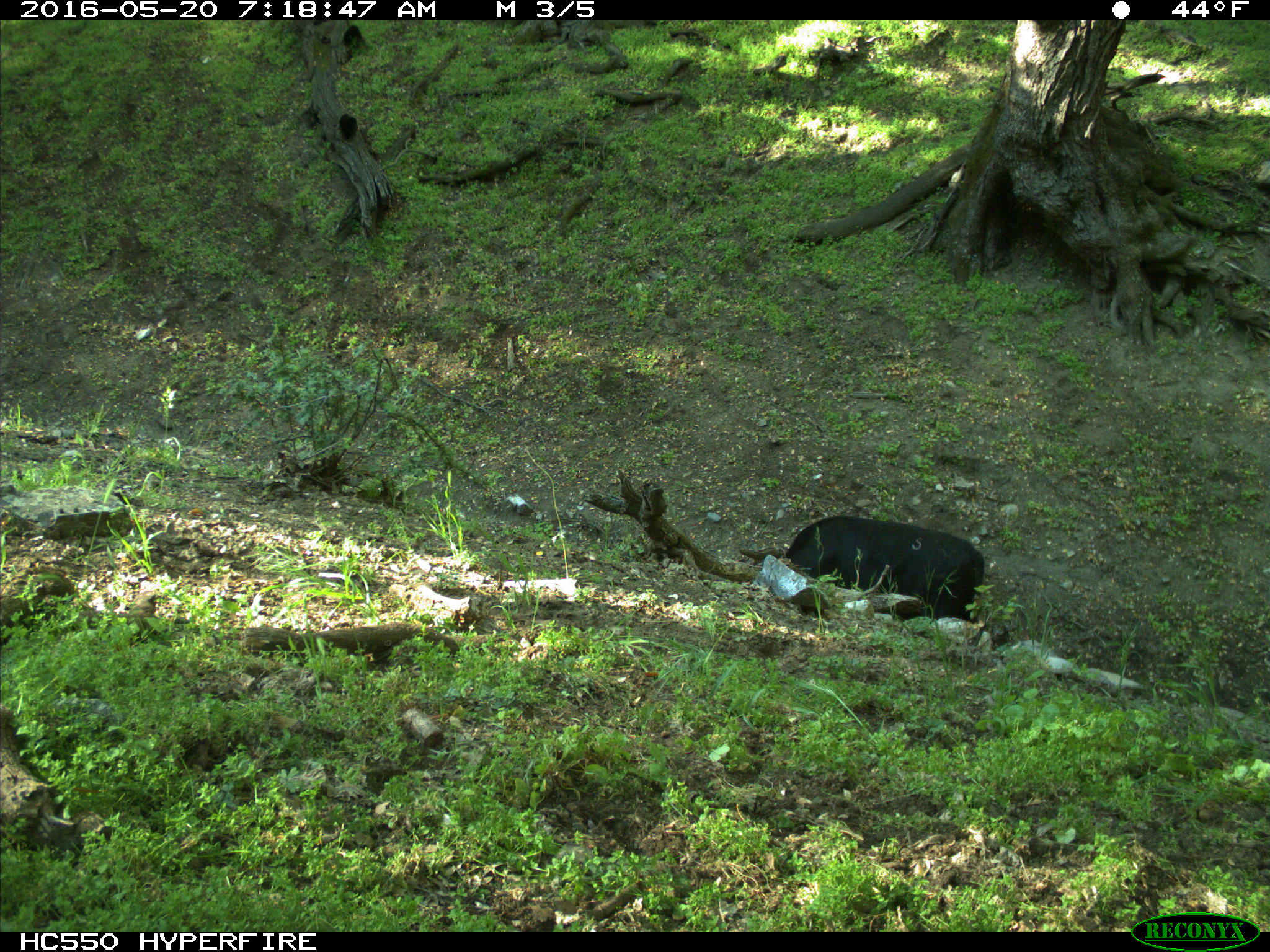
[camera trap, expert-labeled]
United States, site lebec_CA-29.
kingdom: Animalia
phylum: Chordata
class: Mammalia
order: Artiodactyla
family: Bovidae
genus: Bos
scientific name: Bos taurus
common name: domestic cow